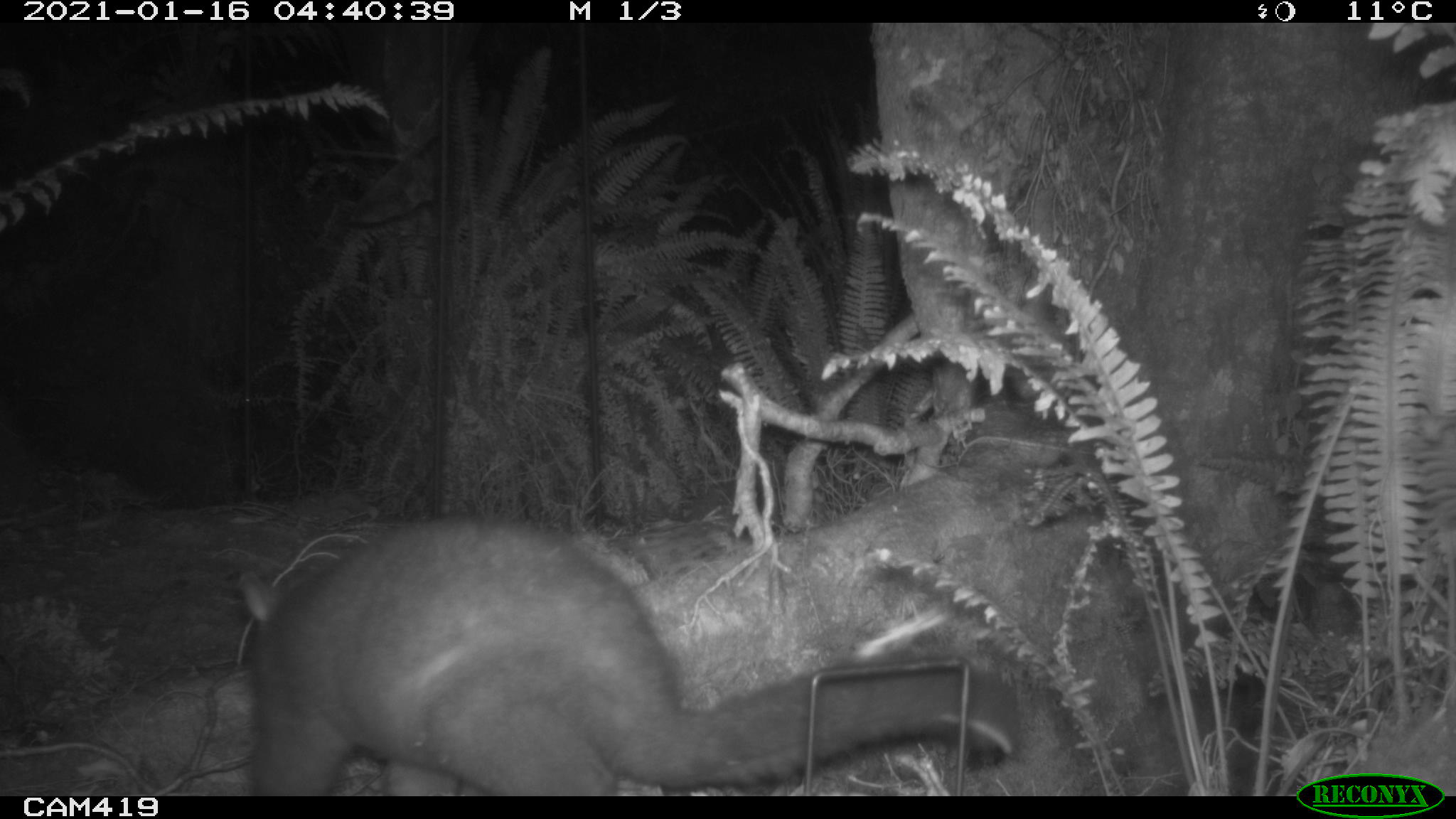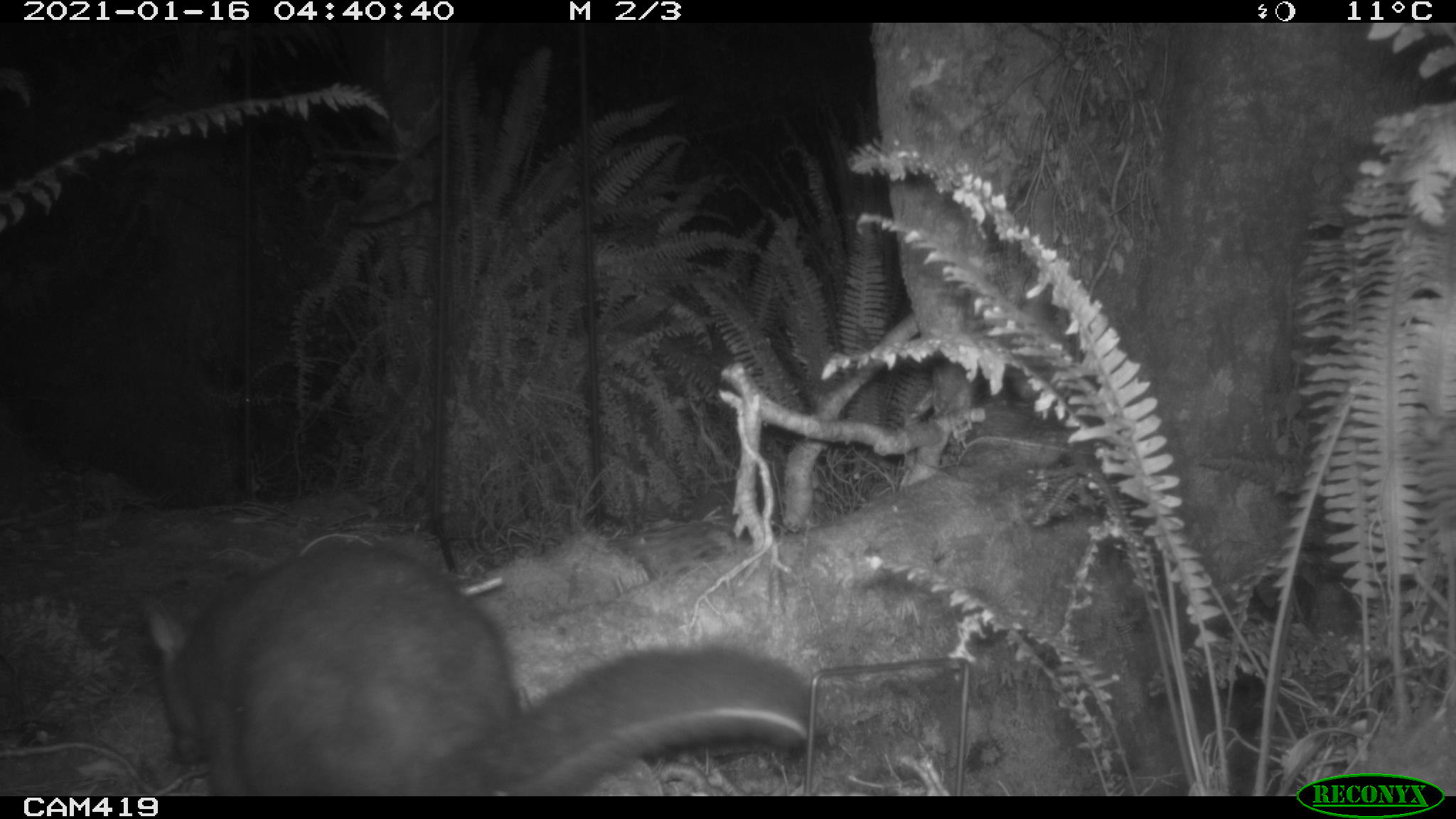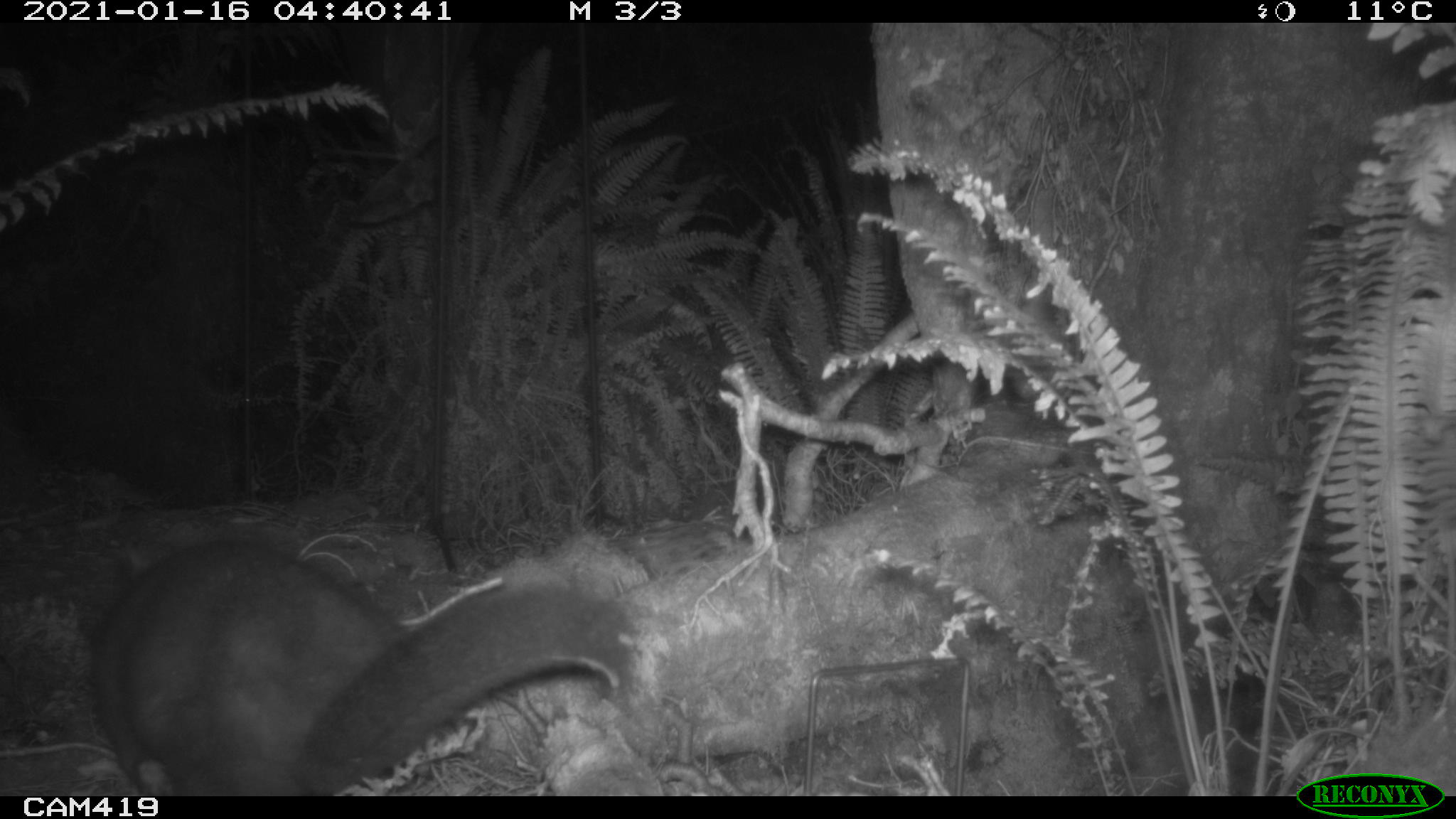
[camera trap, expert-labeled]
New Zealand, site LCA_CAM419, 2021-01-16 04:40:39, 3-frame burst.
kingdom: Animalia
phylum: Chordata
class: Mammalia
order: Diprotodontia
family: Phalangeridae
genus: Trichosurus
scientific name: Trichosurus vulpecula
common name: common brushtail possum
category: possum